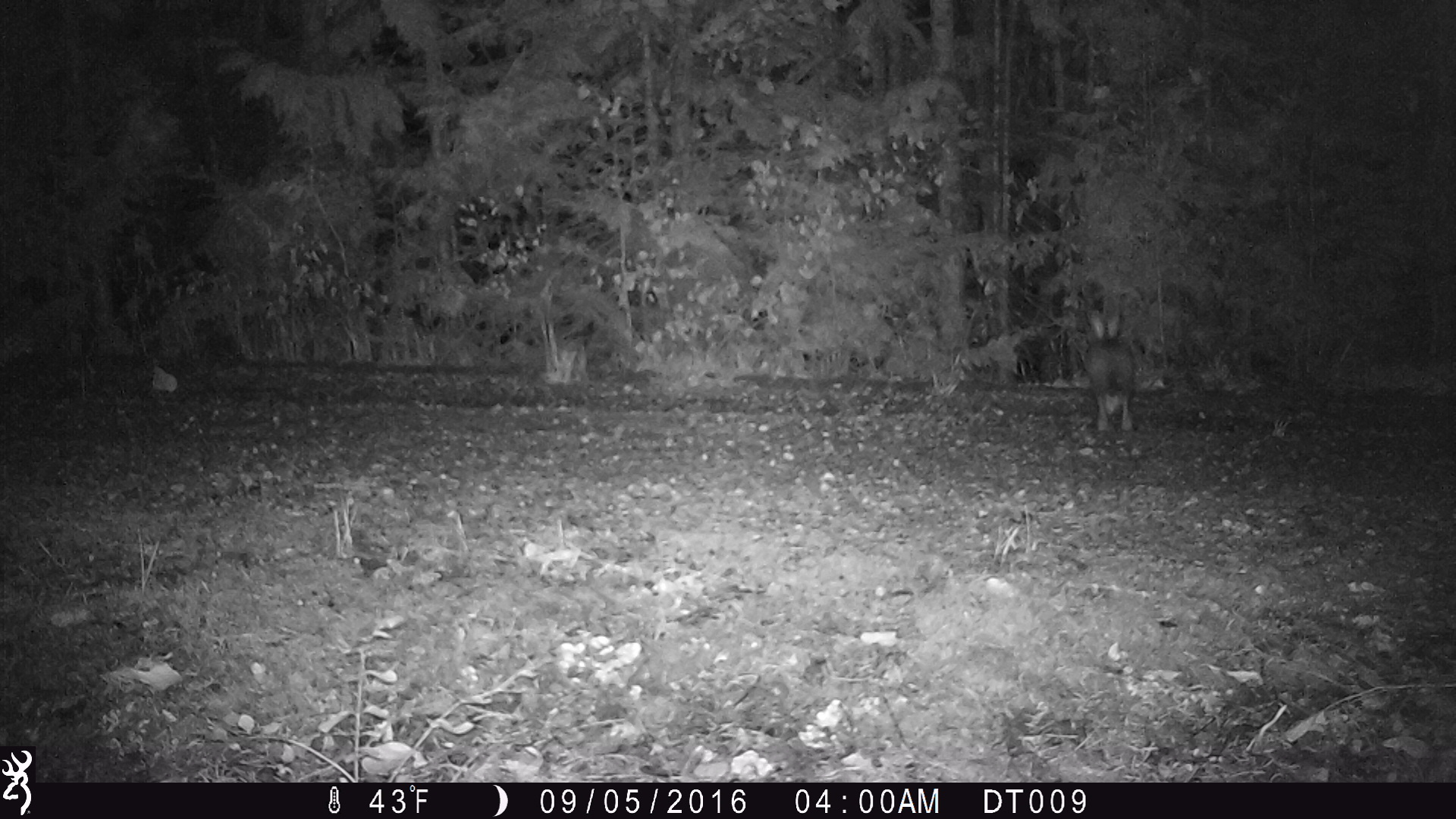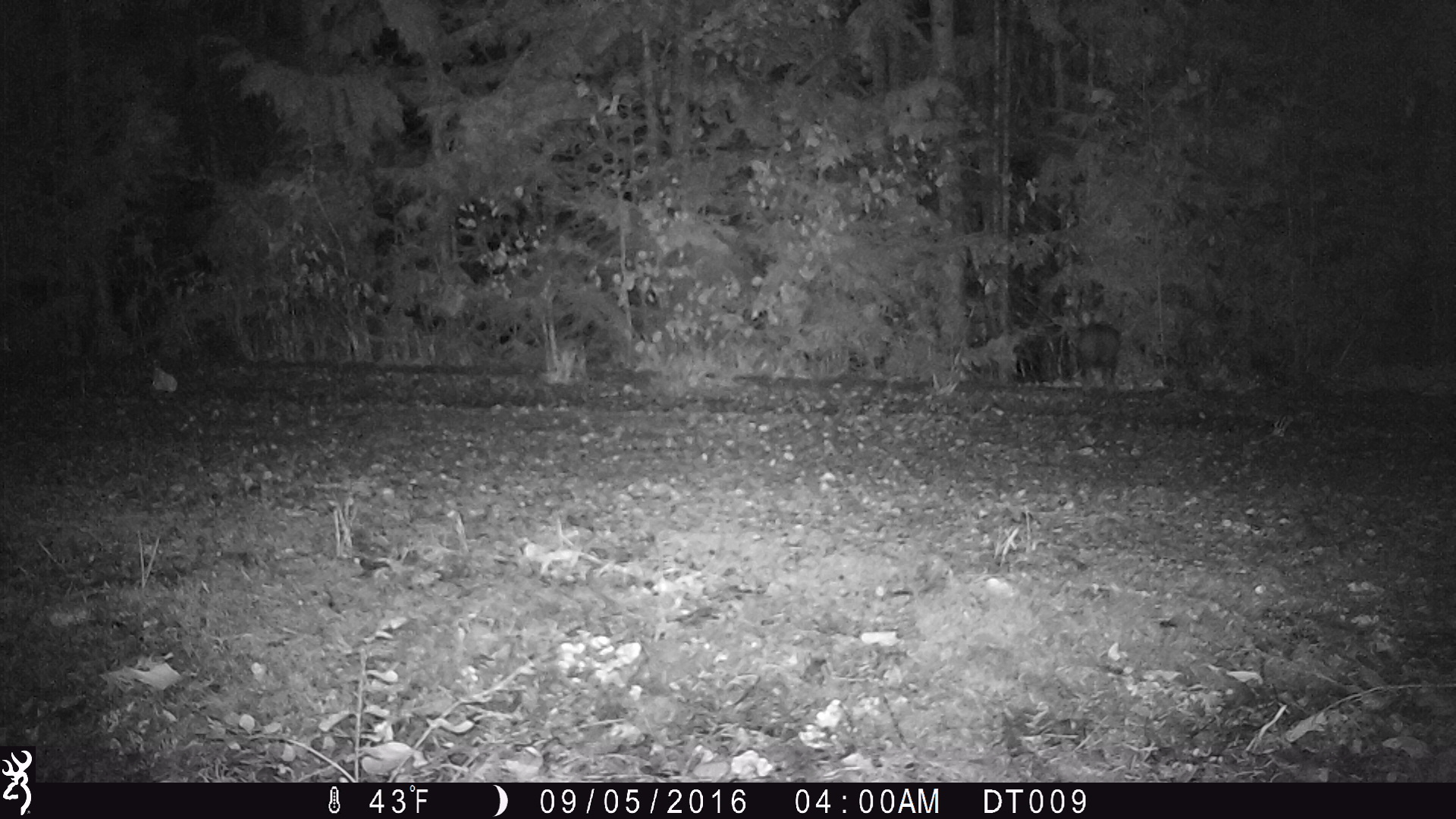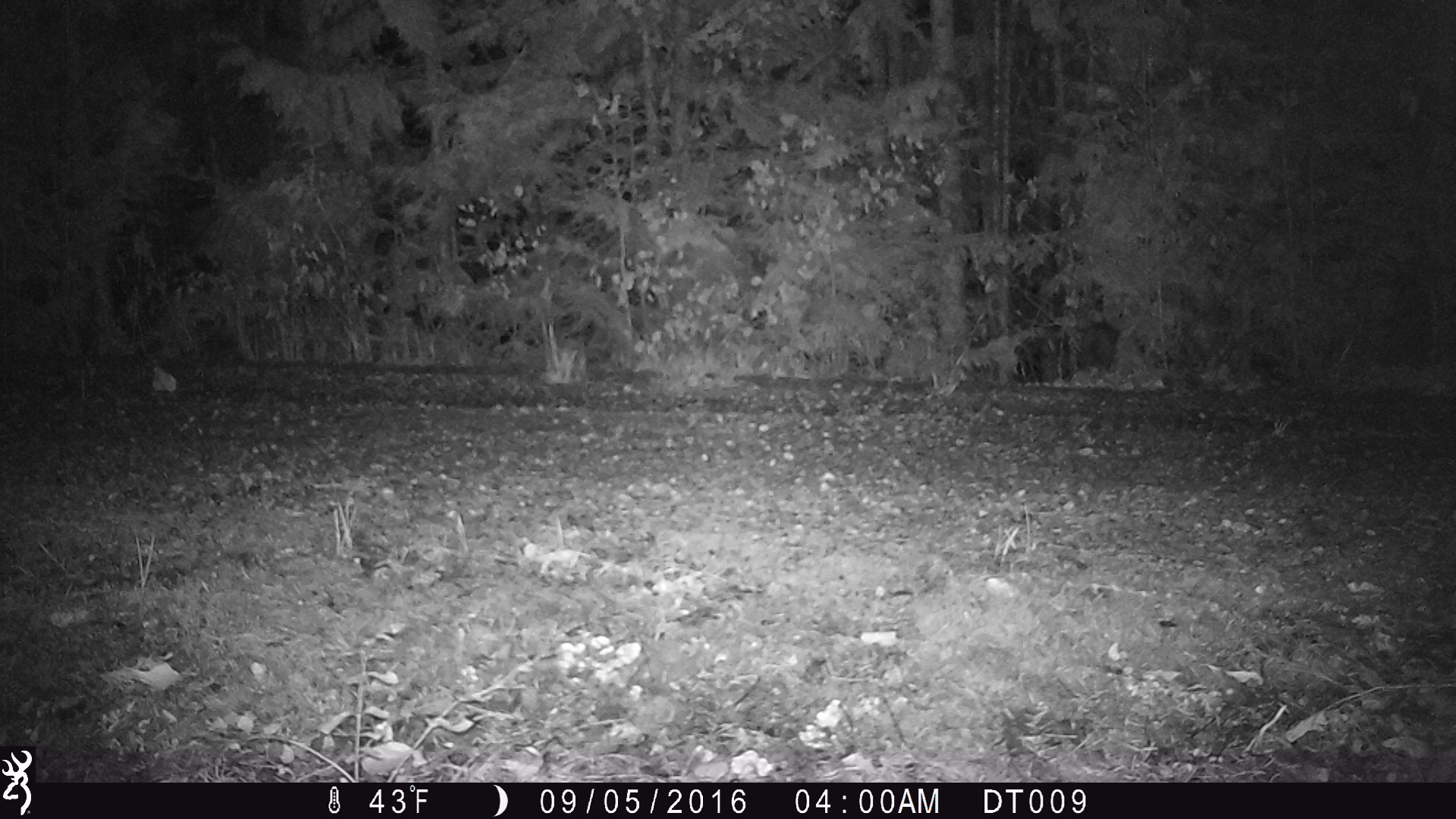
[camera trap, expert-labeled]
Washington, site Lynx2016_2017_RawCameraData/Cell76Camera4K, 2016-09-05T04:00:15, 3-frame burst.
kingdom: Animalia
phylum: Chordata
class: Mammalia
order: Lagomorpha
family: Leporidae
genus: Lepus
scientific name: Lepus americanus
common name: snowshoe hare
Lepus americanus (snowshoe hare). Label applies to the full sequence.